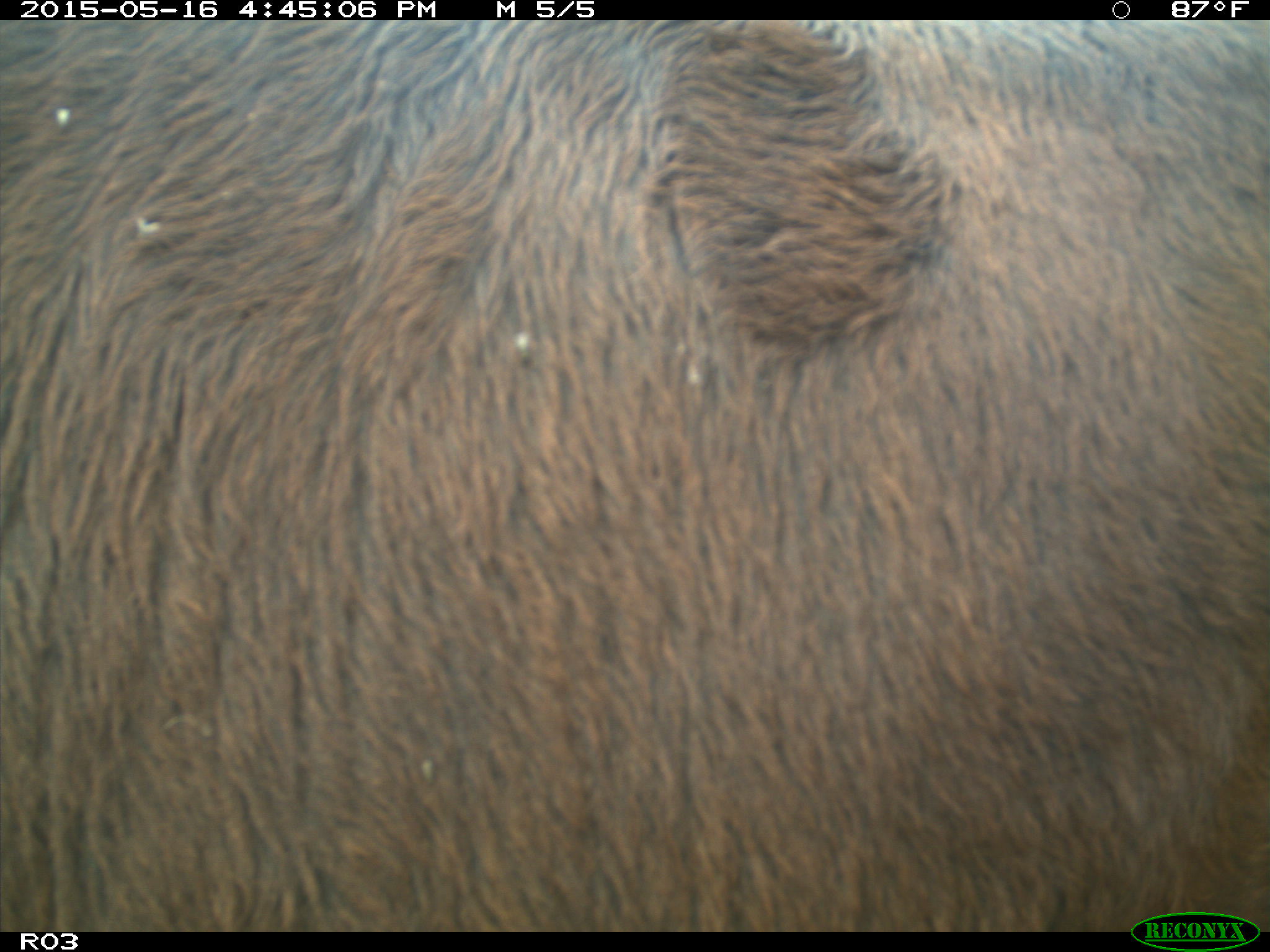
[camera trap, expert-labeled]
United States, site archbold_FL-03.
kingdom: Animalia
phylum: Chordata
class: Mammalia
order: Artiodactyla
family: Bovidae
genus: Bos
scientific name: Bos taurus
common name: domestic cow